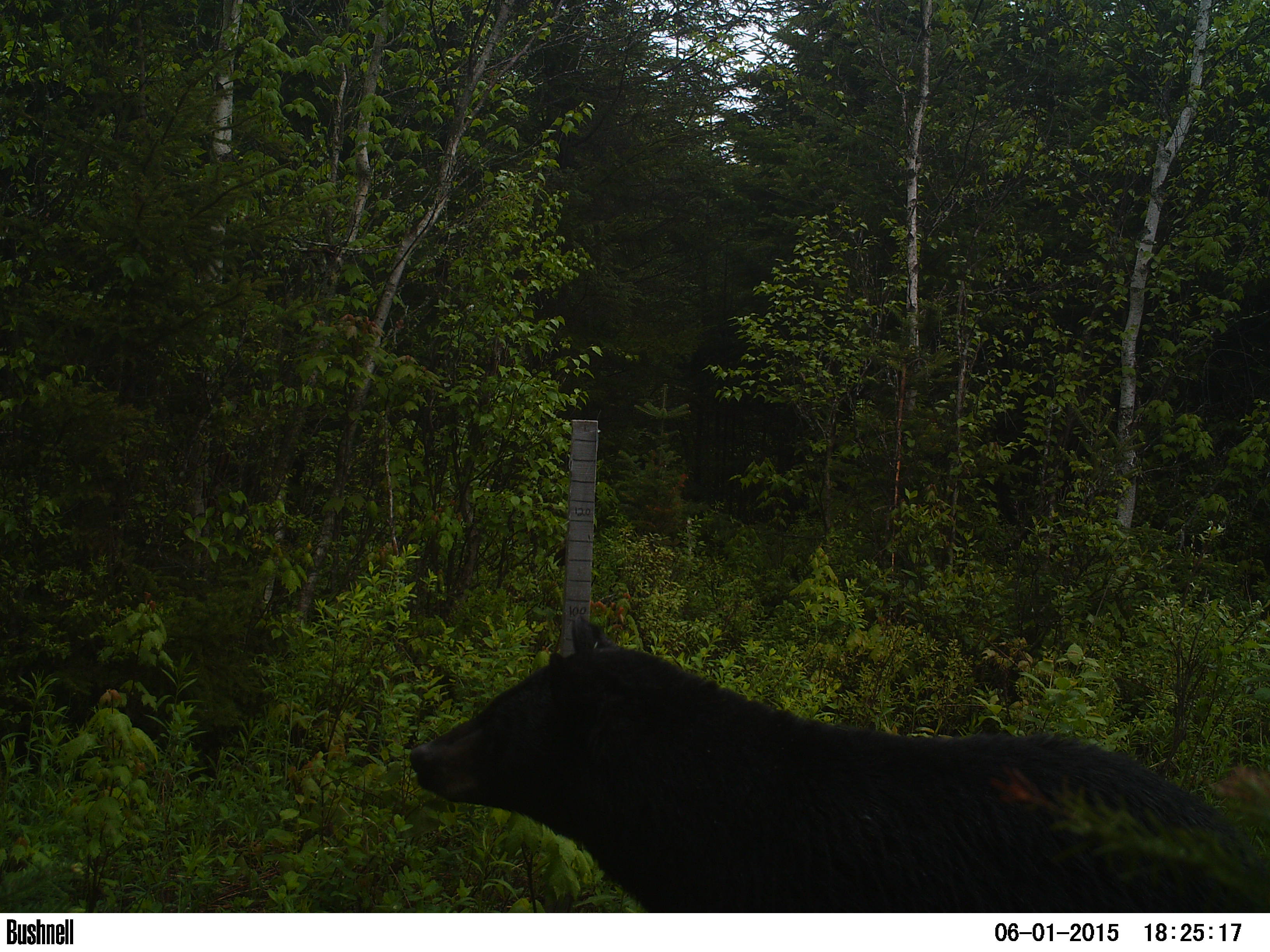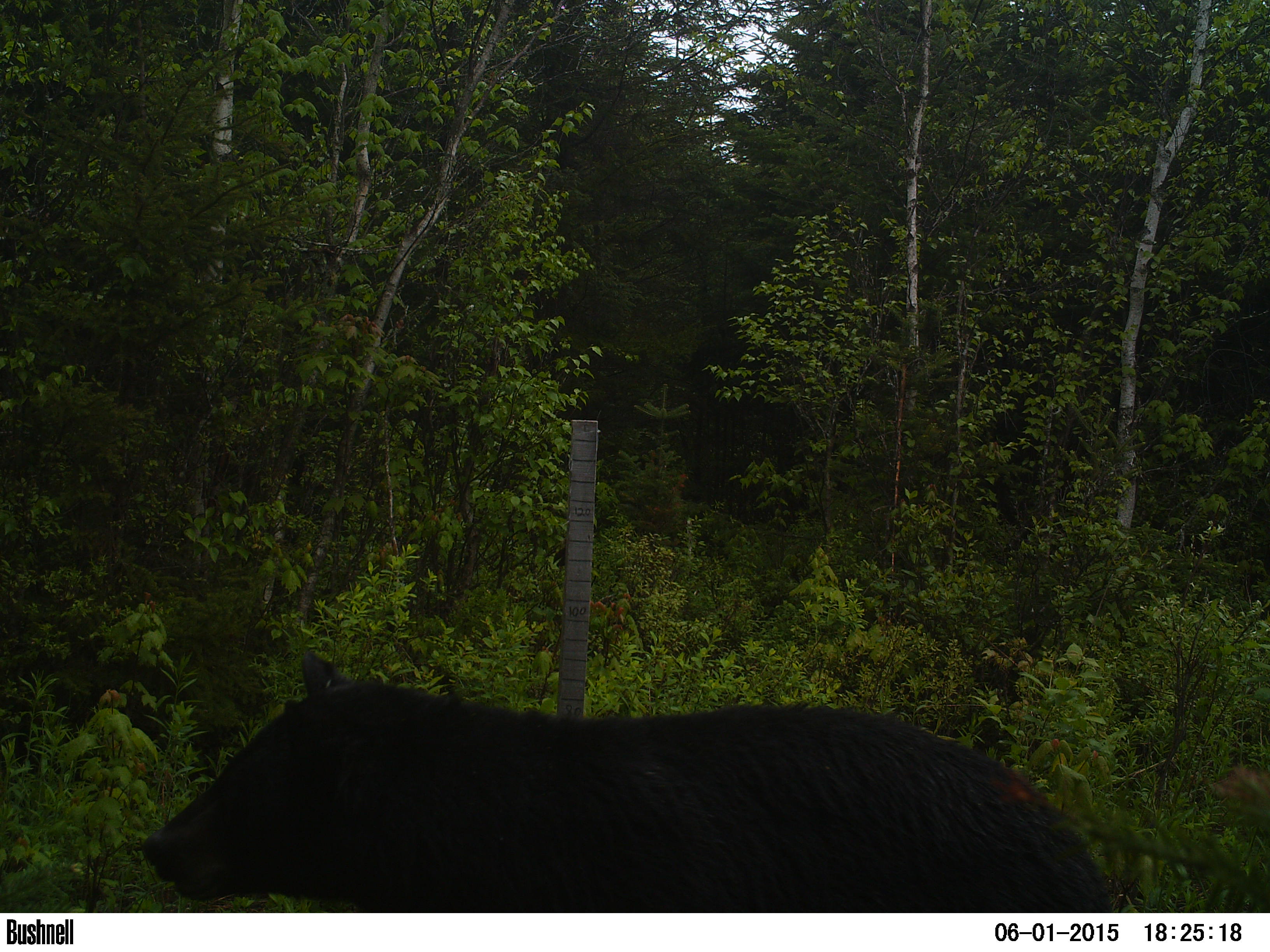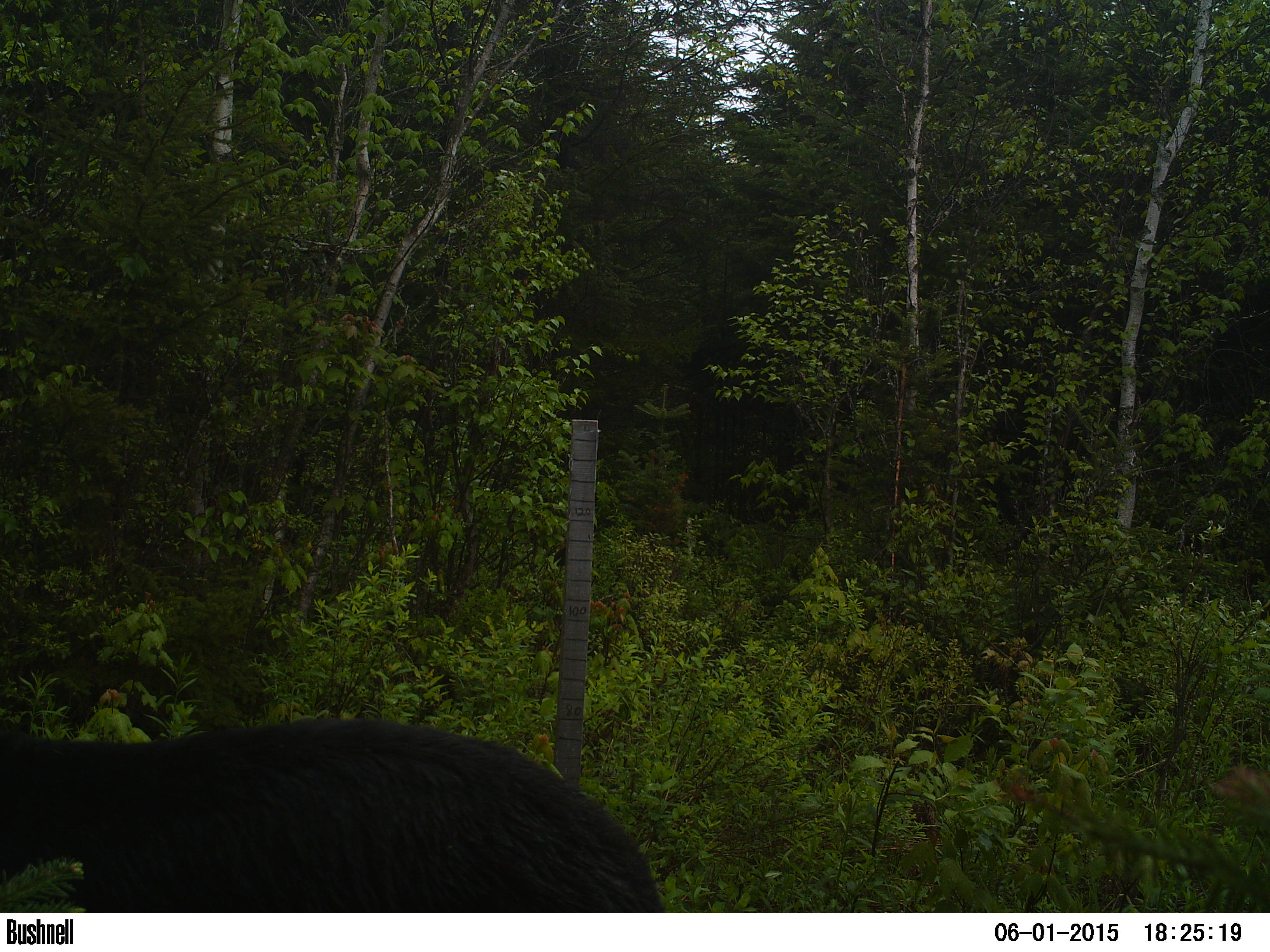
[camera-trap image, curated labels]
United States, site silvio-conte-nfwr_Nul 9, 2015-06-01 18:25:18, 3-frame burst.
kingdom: Animalia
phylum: Chordata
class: Mammalia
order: Carnivora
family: Ursidae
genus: Ursus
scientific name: Ursus americanus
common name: black bear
Black bear (Ursus americanus).